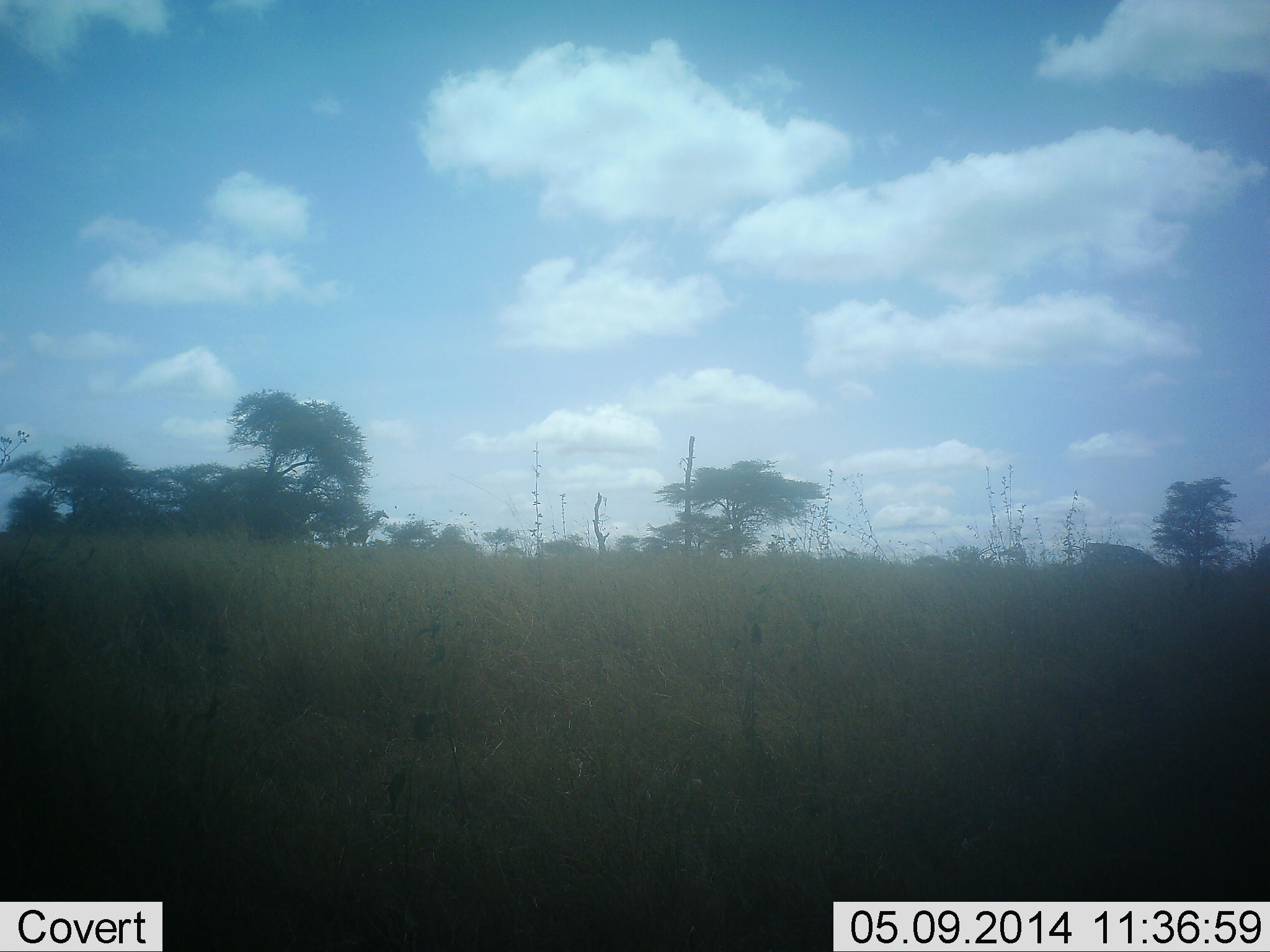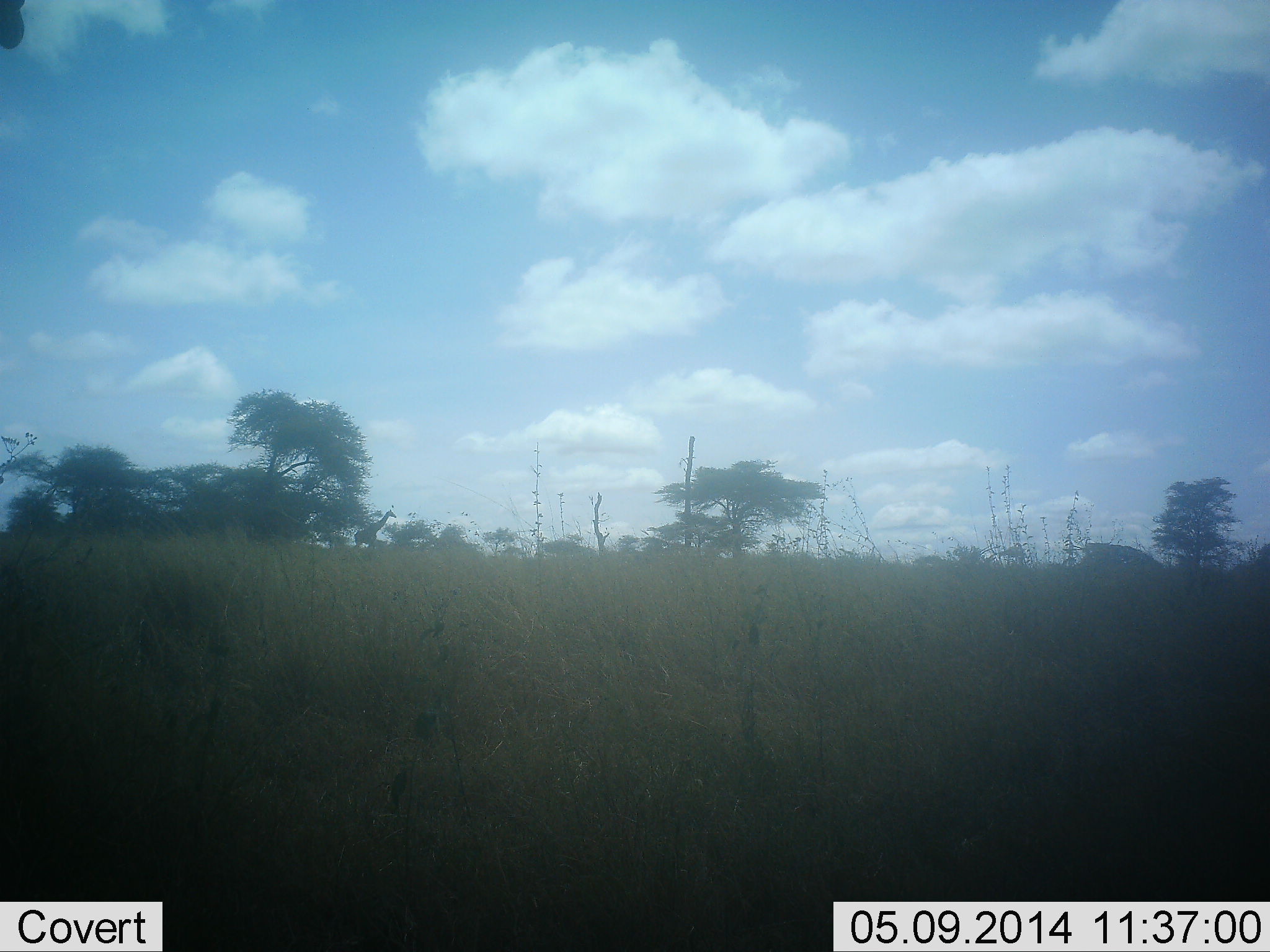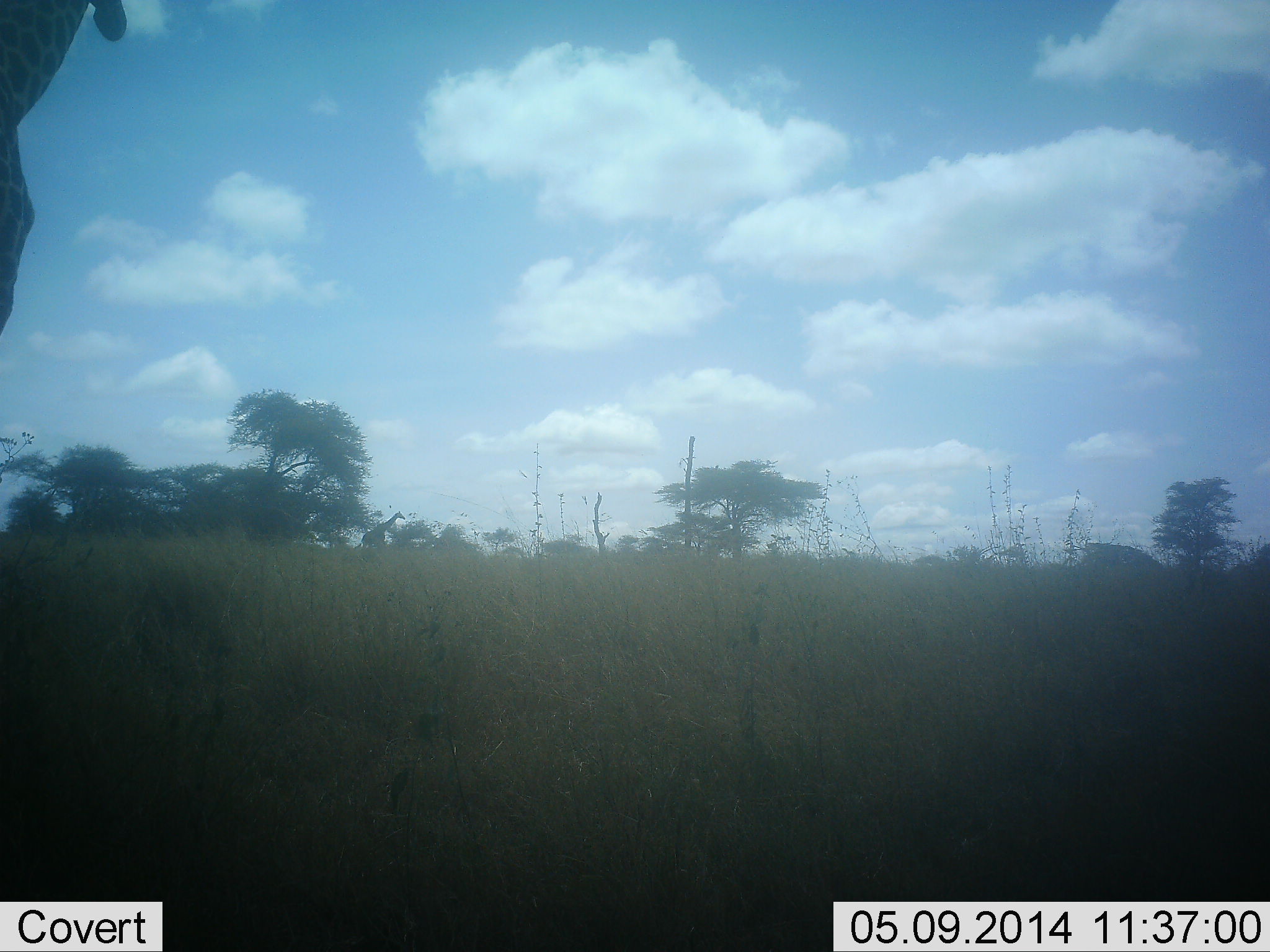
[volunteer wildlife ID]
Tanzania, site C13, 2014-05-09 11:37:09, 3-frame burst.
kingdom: Animalia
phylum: Chordata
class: Mammalia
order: Artiodactyla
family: Giraffidae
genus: Giraffa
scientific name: Giraffa camelopardalis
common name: giraffe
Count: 2.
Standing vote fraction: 0%.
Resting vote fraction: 0%.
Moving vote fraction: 100%.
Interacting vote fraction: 0%.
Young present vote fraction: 0%.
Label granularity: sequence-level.